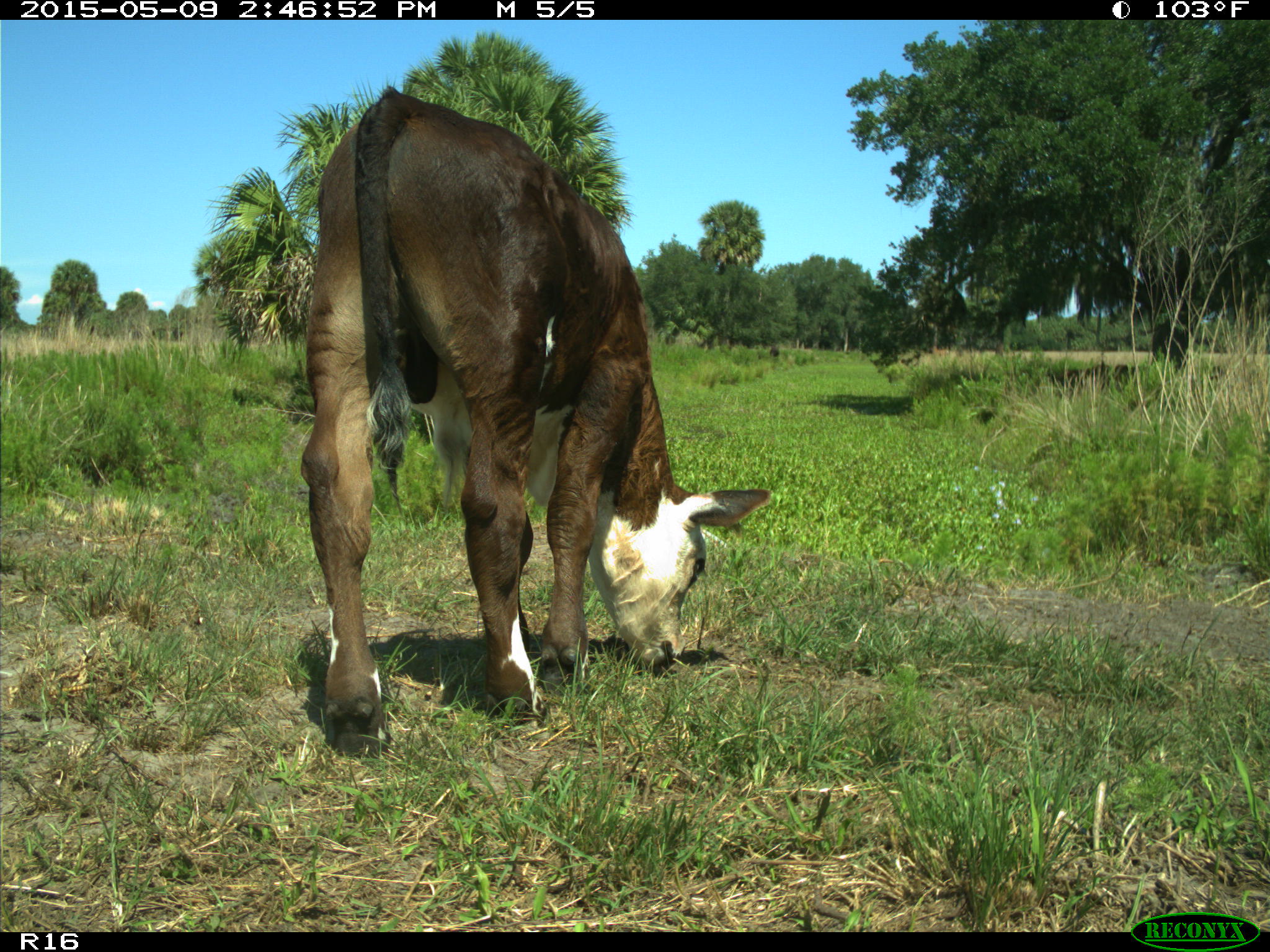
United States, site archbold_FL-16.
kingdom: Animalia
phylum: Chordata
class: Mammalia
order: Artiodactyla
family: Bovidae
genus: Bos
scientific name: Bos taurus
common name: domestic cow